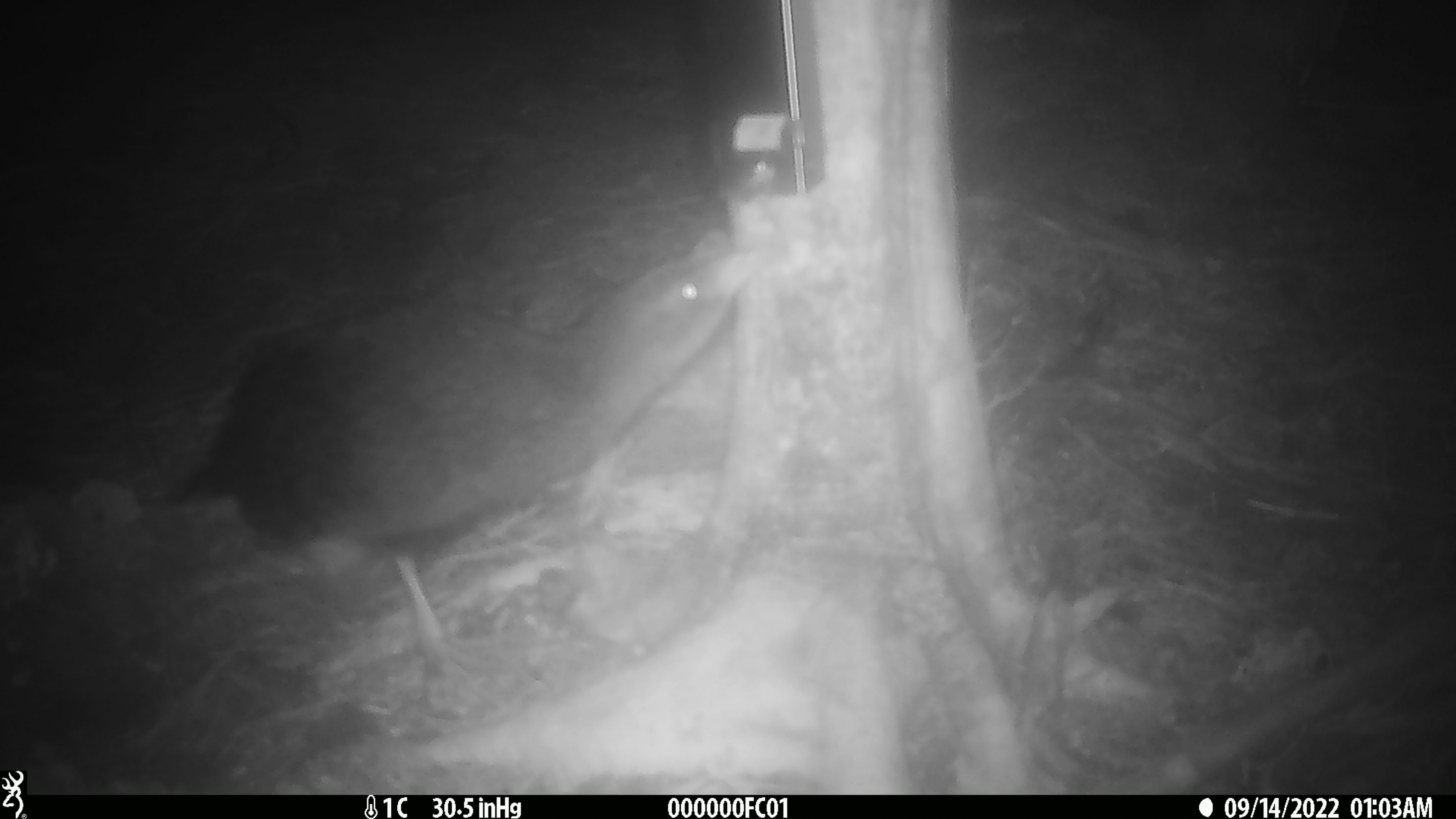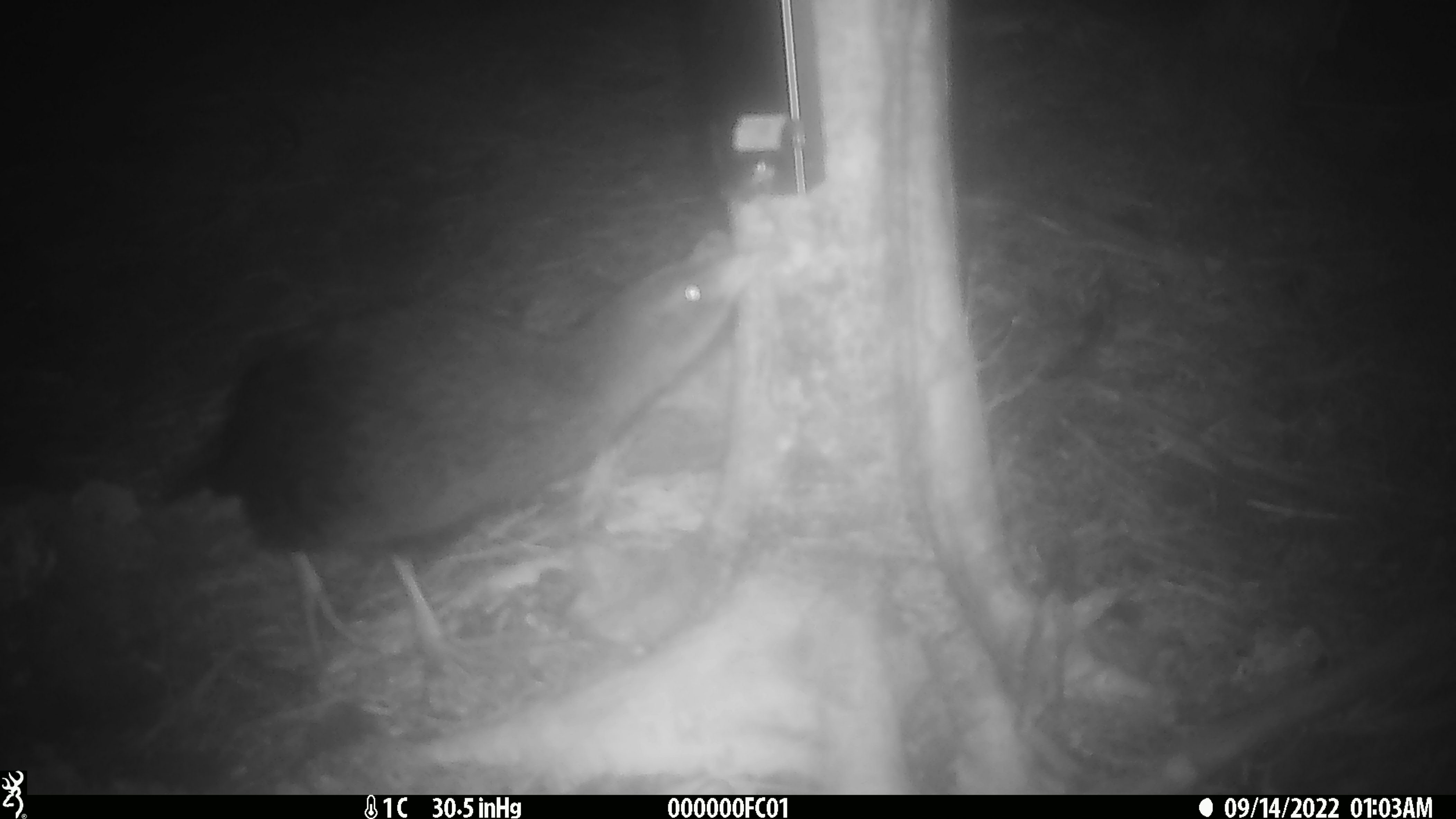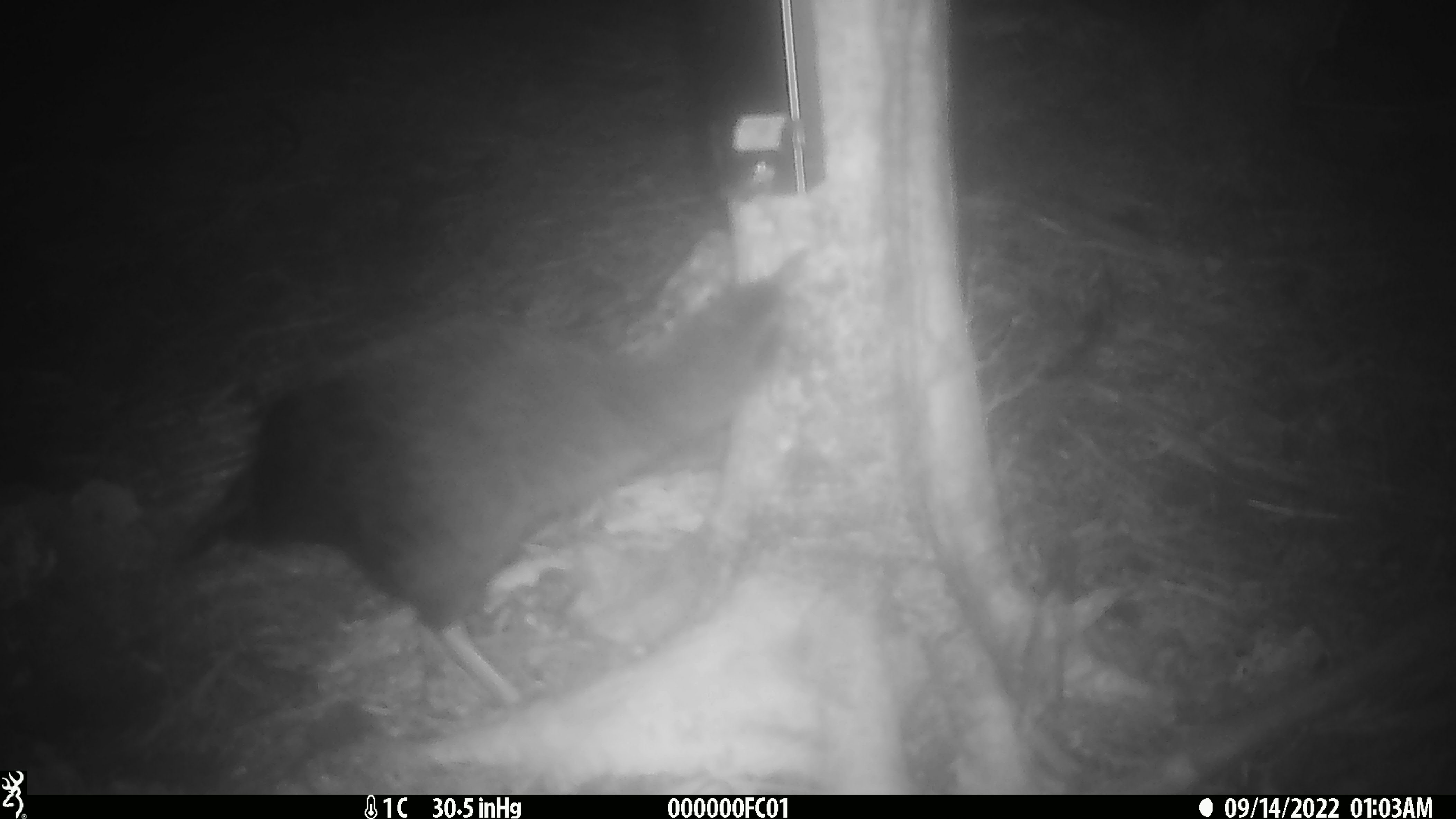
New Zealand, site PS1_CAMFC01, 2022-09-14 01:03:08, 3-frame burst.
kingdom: Animalia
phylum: Chordata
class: Aves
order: Gruiformes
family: Rallidae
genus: Gallirallus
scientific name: Gallirallus australis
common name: weka